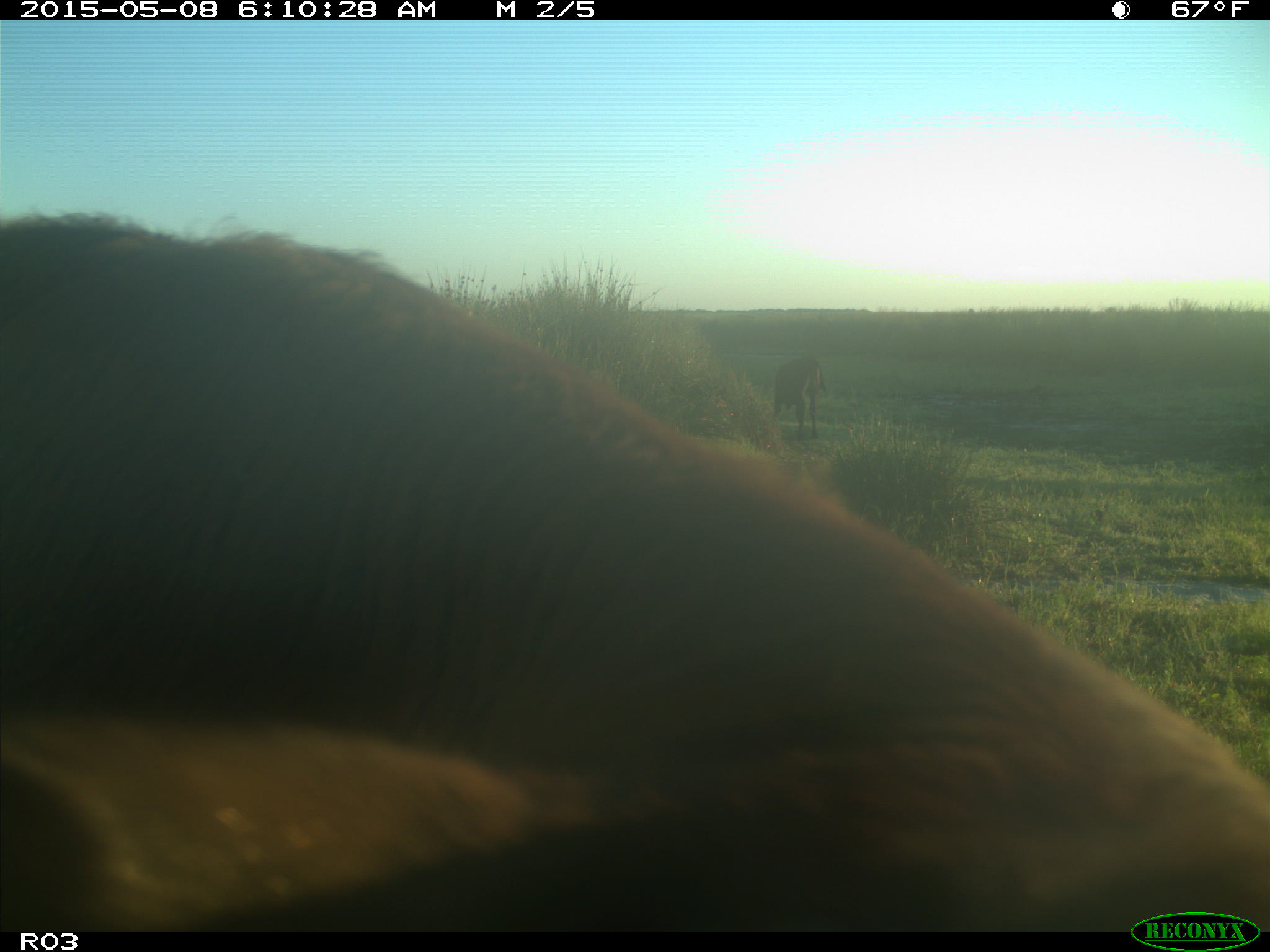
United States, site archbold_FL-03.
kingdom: Animalia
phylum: Chordata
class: Mammalia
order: Artiodactyla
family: Bovidae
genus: Bos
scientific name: Bos taurus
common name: domestic cow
Bos taurus (domestic cow).